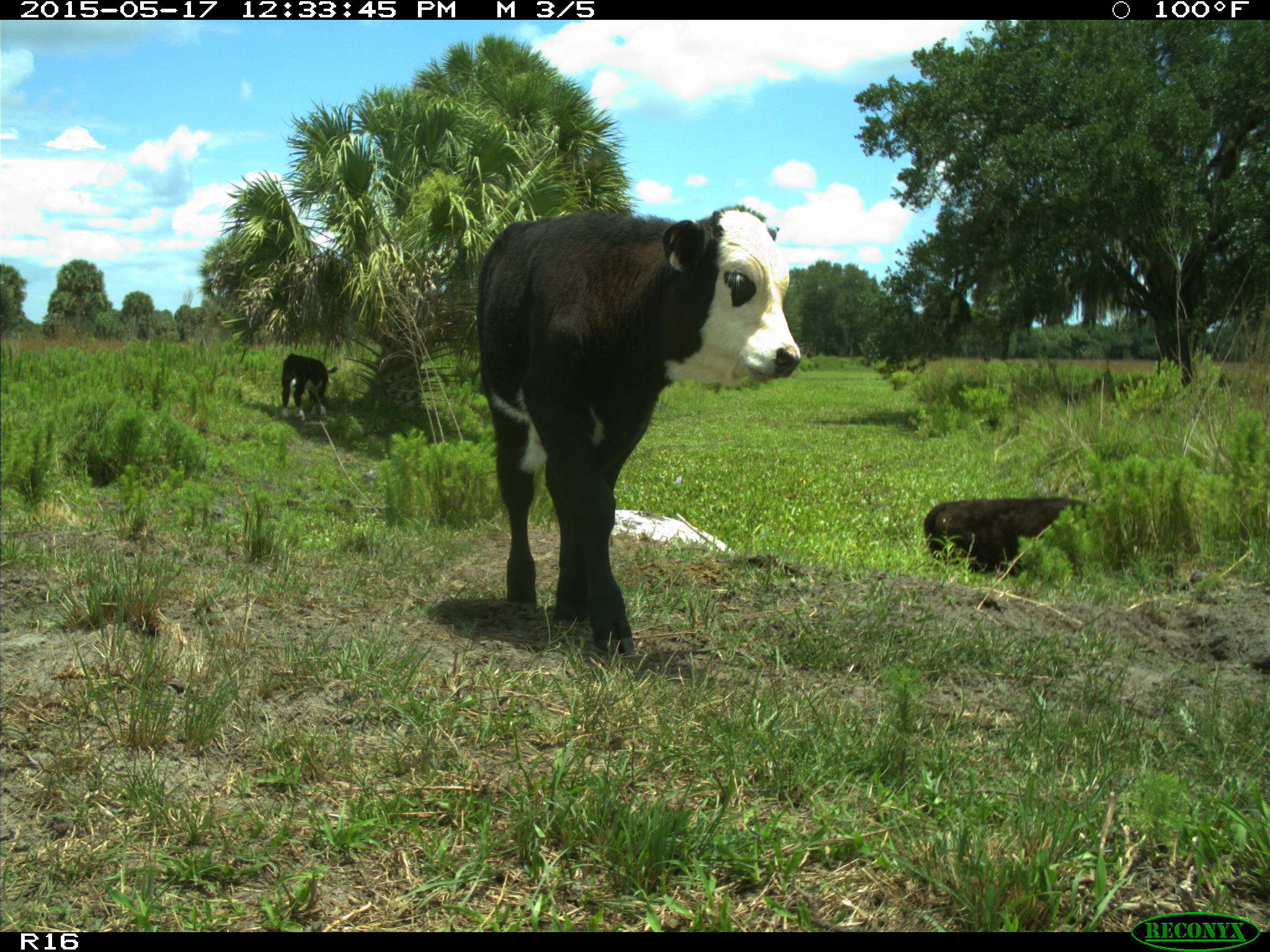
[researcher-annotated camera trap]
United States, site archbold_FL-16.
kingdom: Animalia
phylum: Chordata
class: Mammalia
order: Artiodactyla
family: Bovidae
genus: Bos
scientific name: Bos taurus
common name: domestic cow